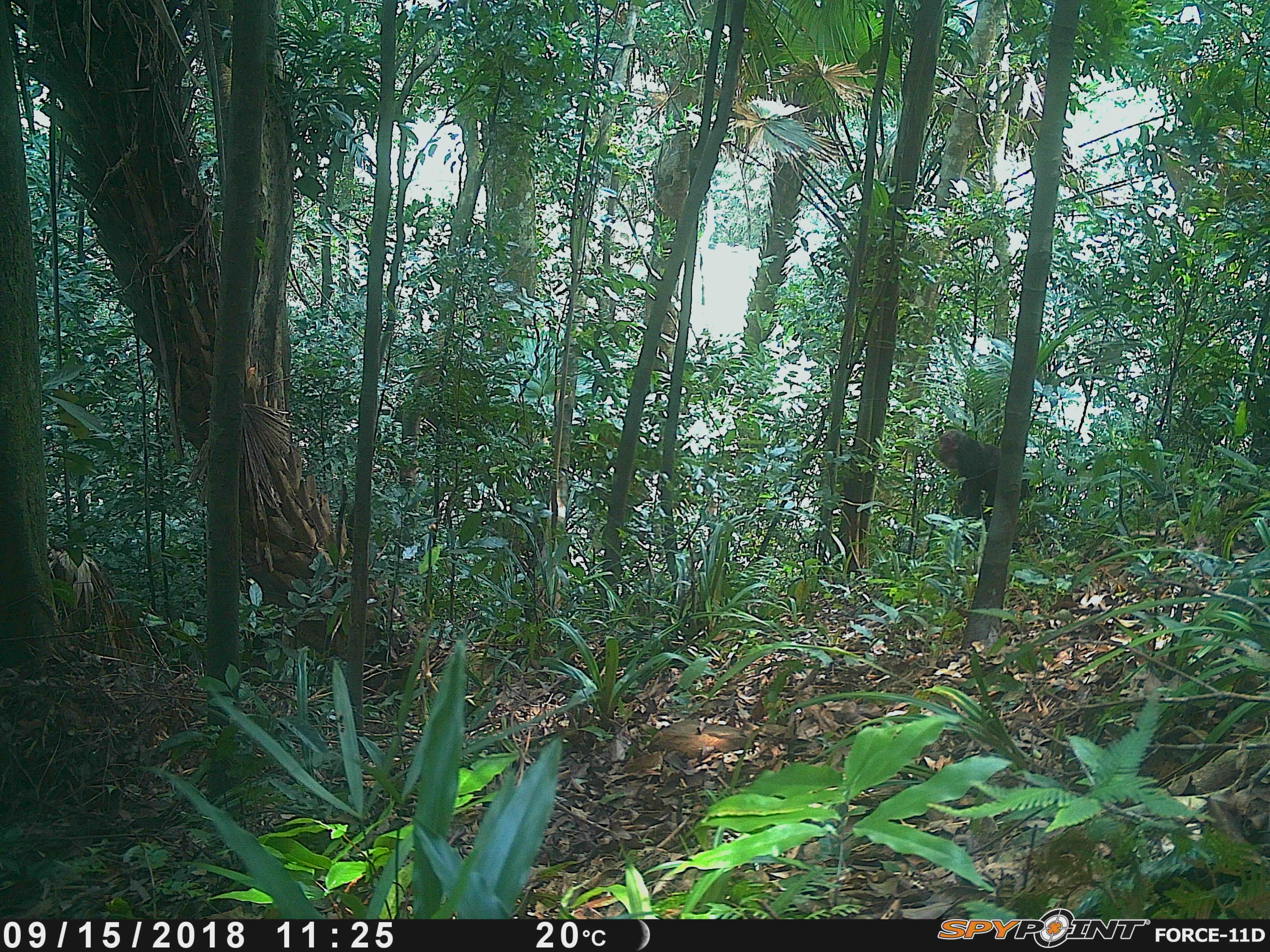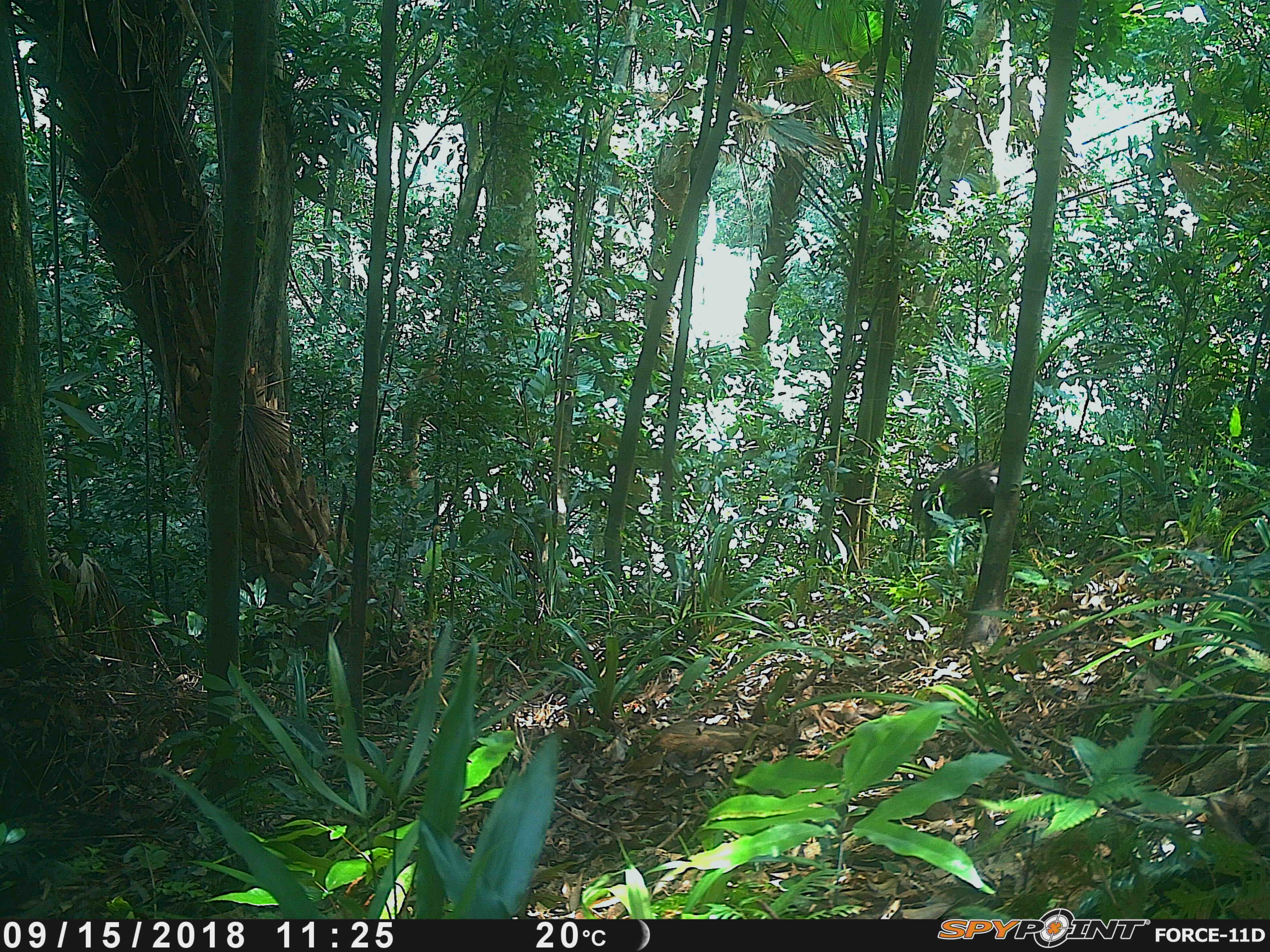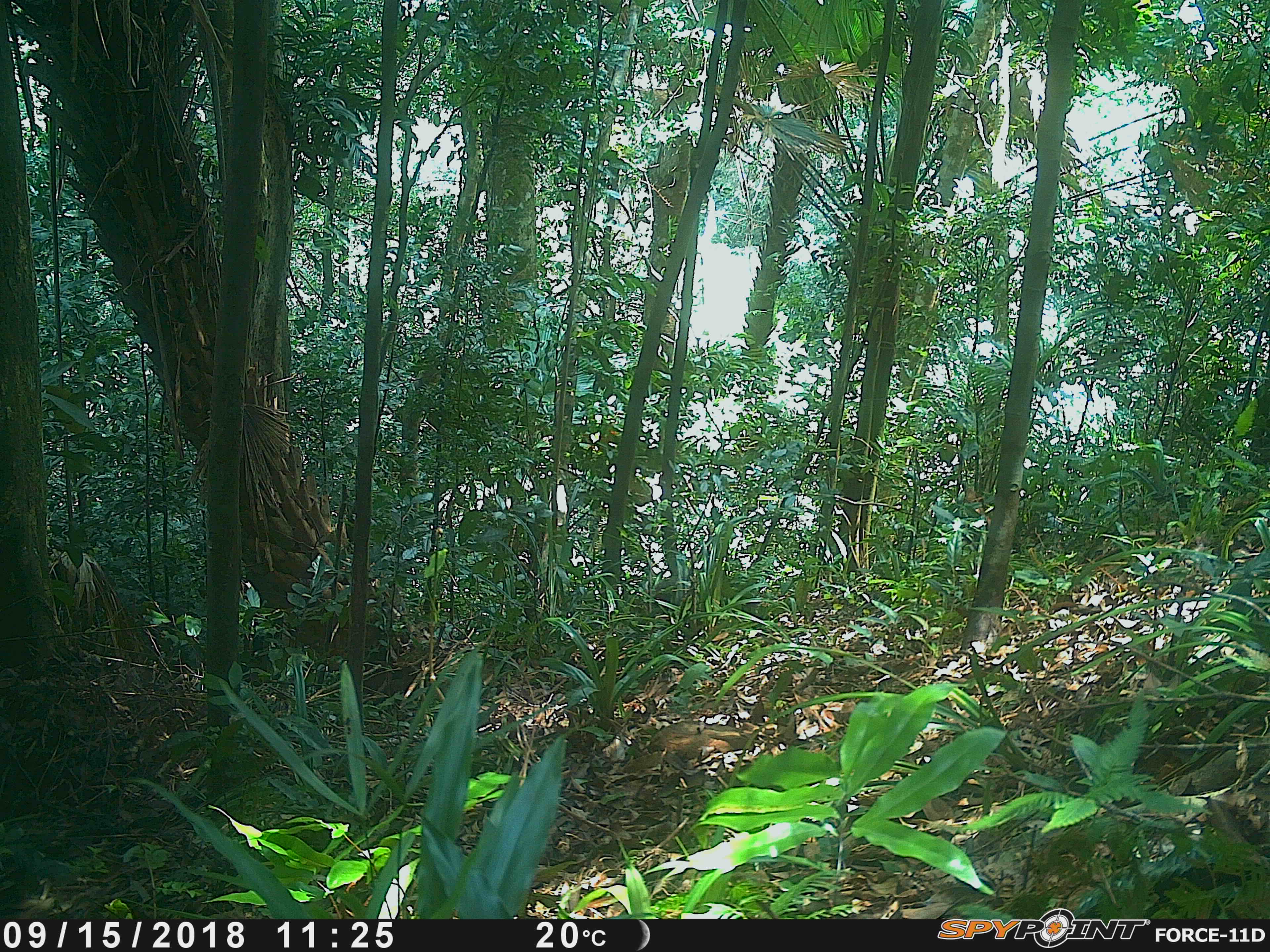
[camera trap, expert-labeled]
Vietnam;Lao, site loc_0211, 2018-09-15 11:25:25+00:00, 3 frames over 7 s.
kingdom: Animalia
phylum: Chordata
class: Mammalia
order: Primates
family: Cercopithecidae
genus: Macaca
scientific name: Macaca arctoides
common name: stump-tailed macaque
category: stump tailed macaque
Stump tailed macaque (stump-tailed macaque) (Macaca arctoides). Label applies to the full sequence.